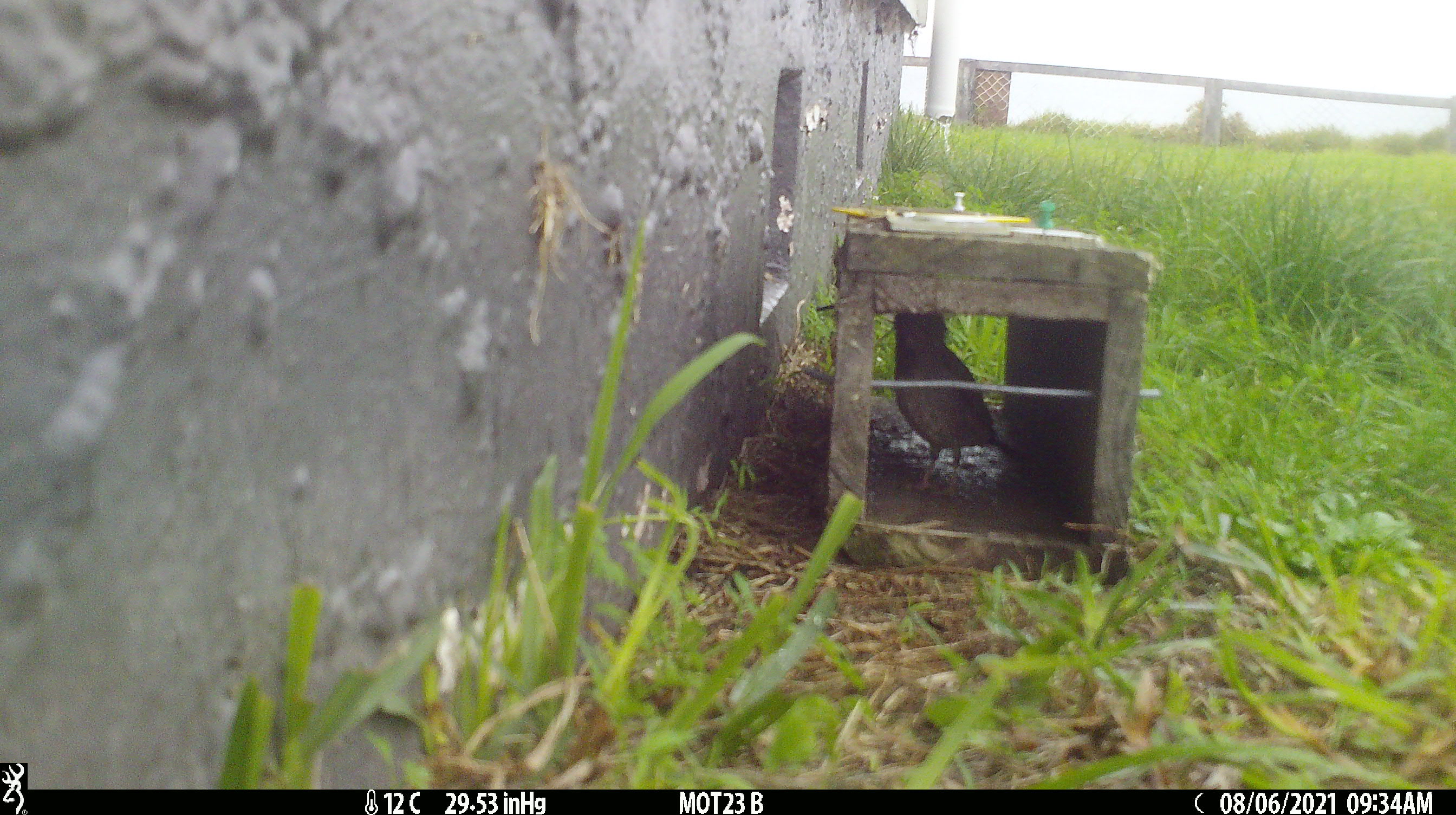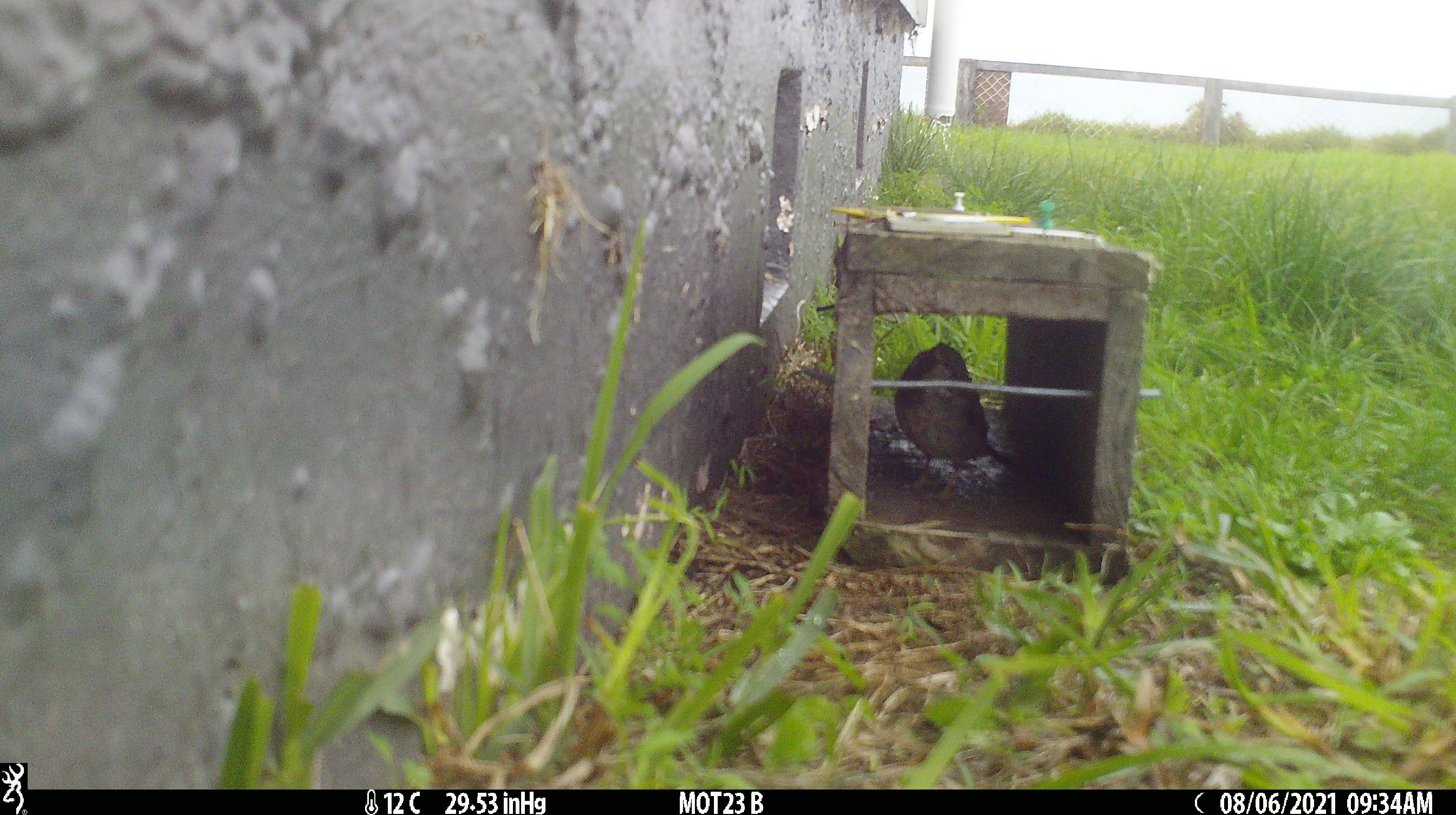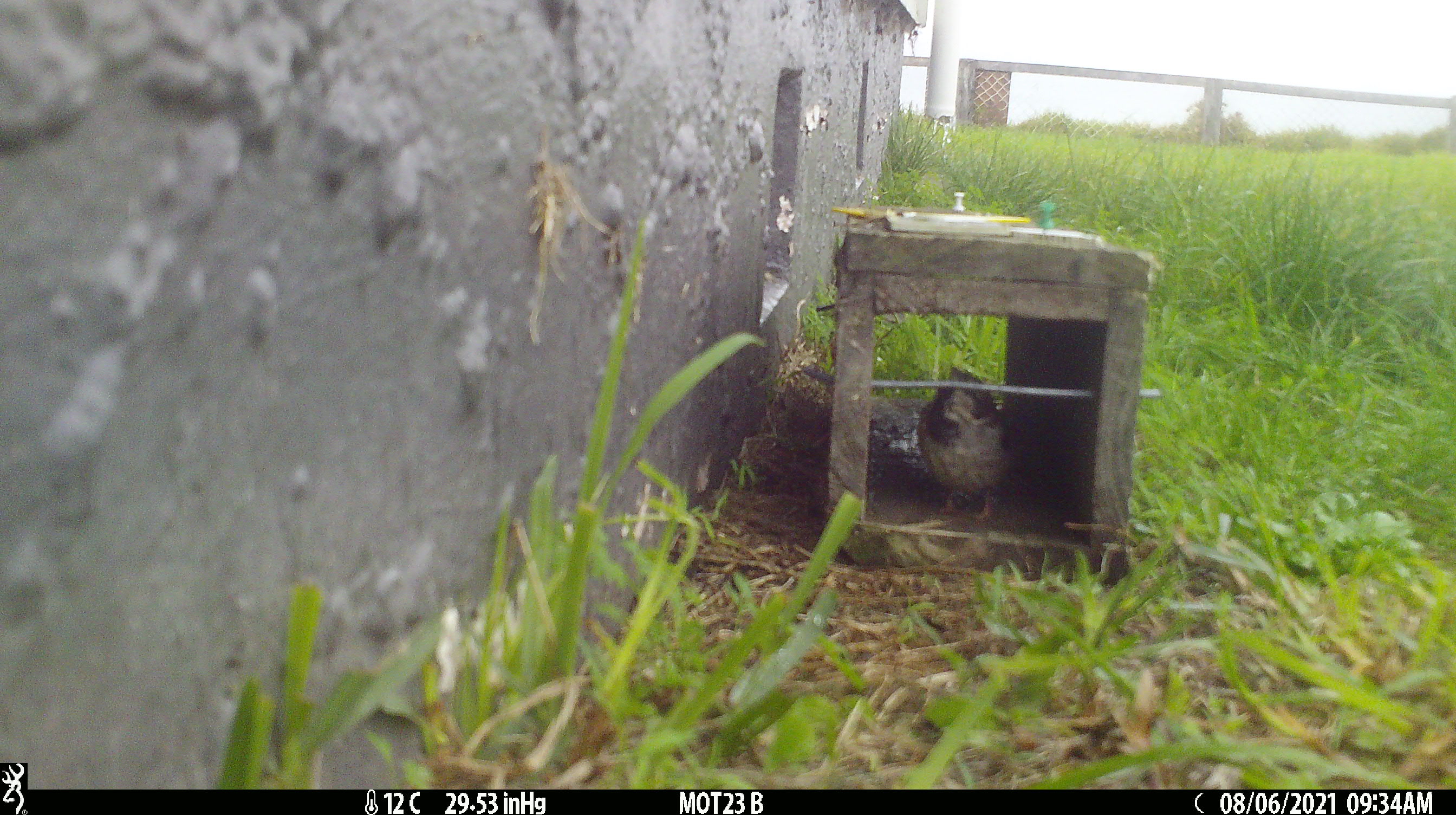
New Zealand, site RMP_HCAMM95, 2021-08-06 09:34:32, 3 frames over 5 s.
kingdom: Animalia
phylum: Chordata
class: Aves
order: Passeriformes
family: Passeridae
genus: Passer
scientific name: Passer domesticus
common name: house sparrow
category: sparrow